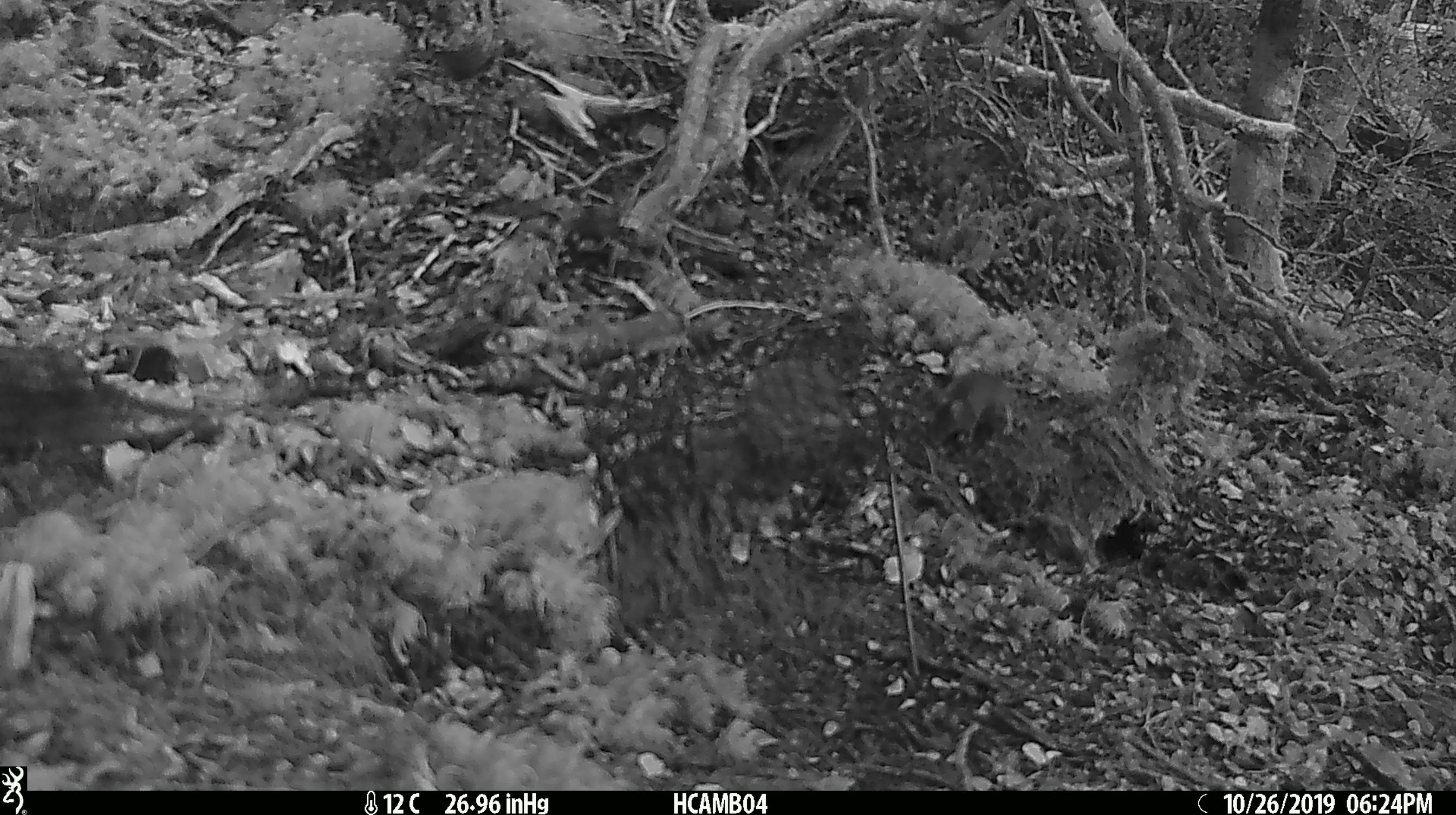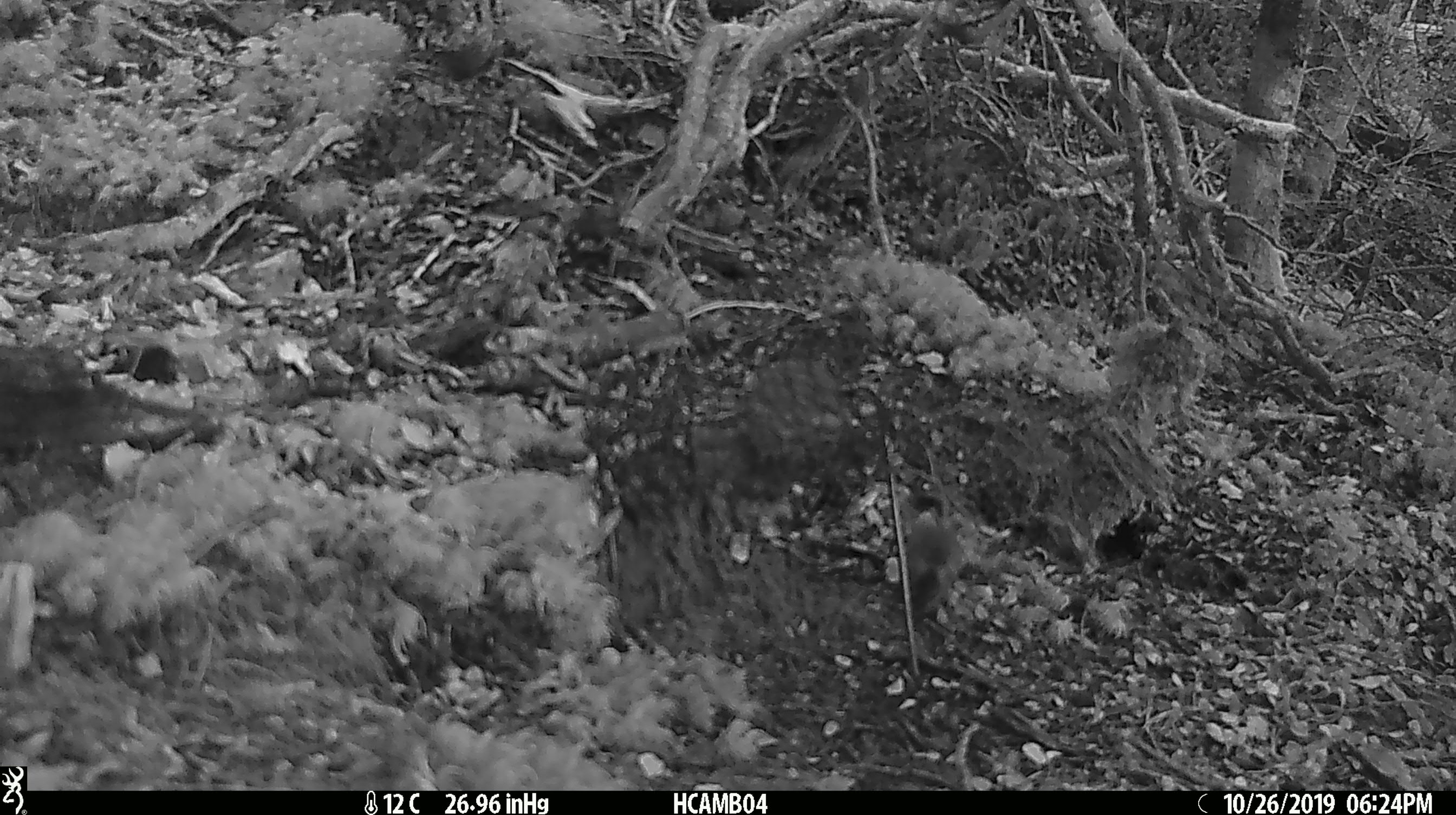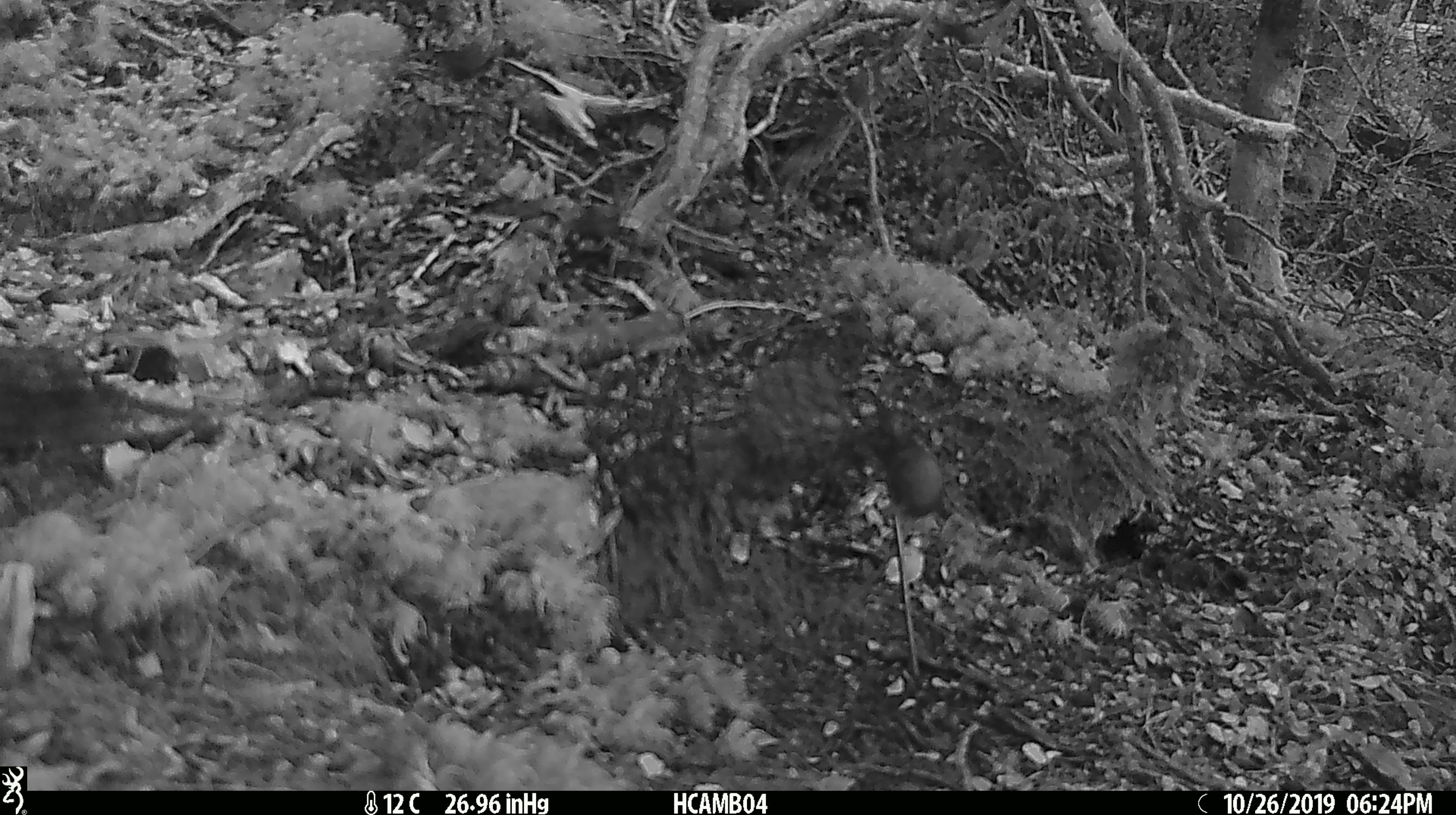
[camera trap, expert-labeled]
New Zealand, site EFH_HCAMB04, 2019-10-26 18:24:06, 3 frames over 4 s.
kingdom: Animalia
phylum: Chordata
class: Mammalia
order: Rodentia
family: Muridae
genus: Mus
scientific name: Mus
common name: mouse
Mouse (Mus).